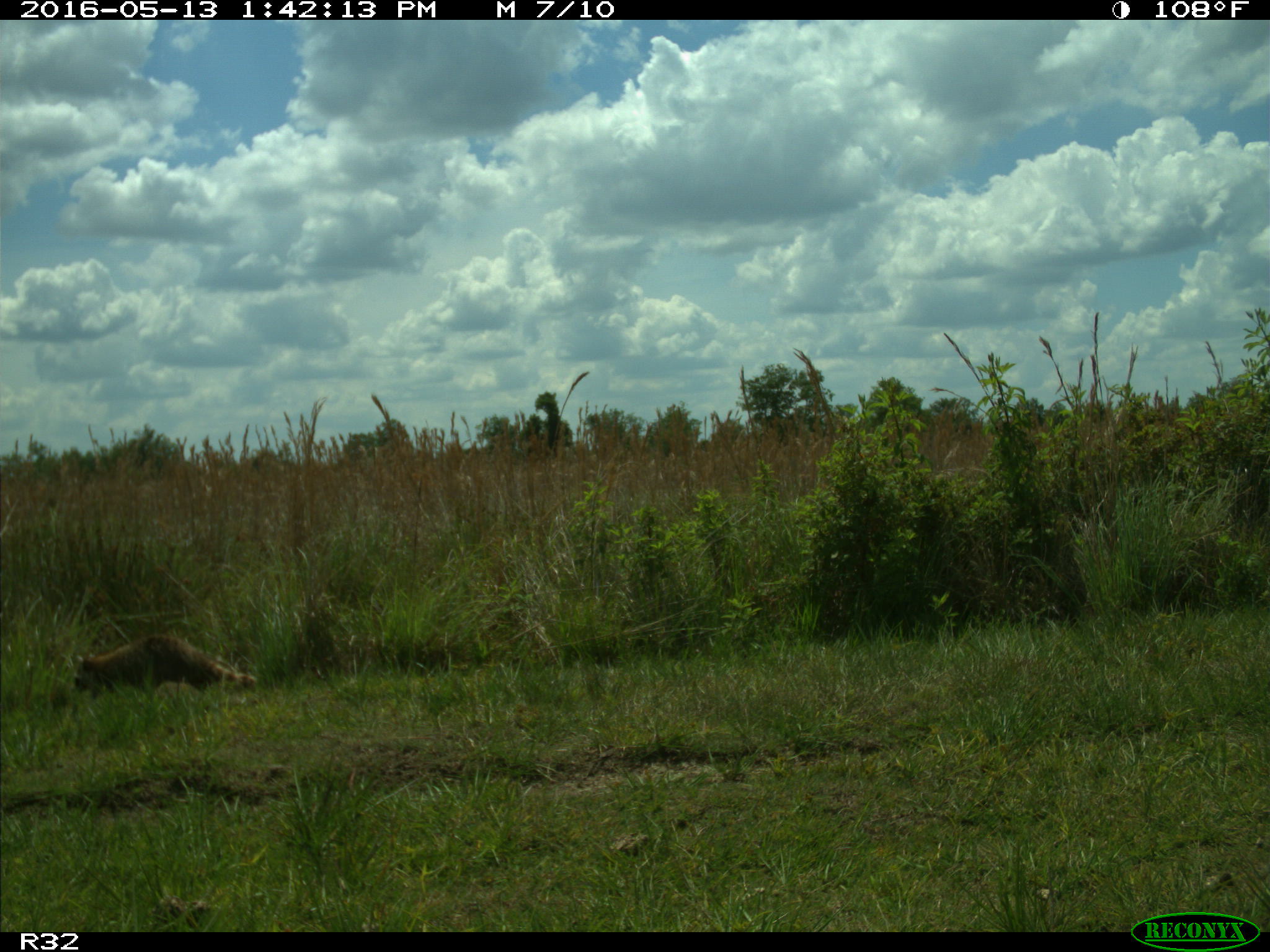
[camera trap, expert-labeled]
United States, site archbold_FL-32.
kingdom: Animalia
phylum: Chordata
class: Mammalia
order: Carnivora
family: Procyonidae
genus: Procyon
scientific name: Procyon lotor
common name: common raccoon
Procyon lotor (common raccoon).